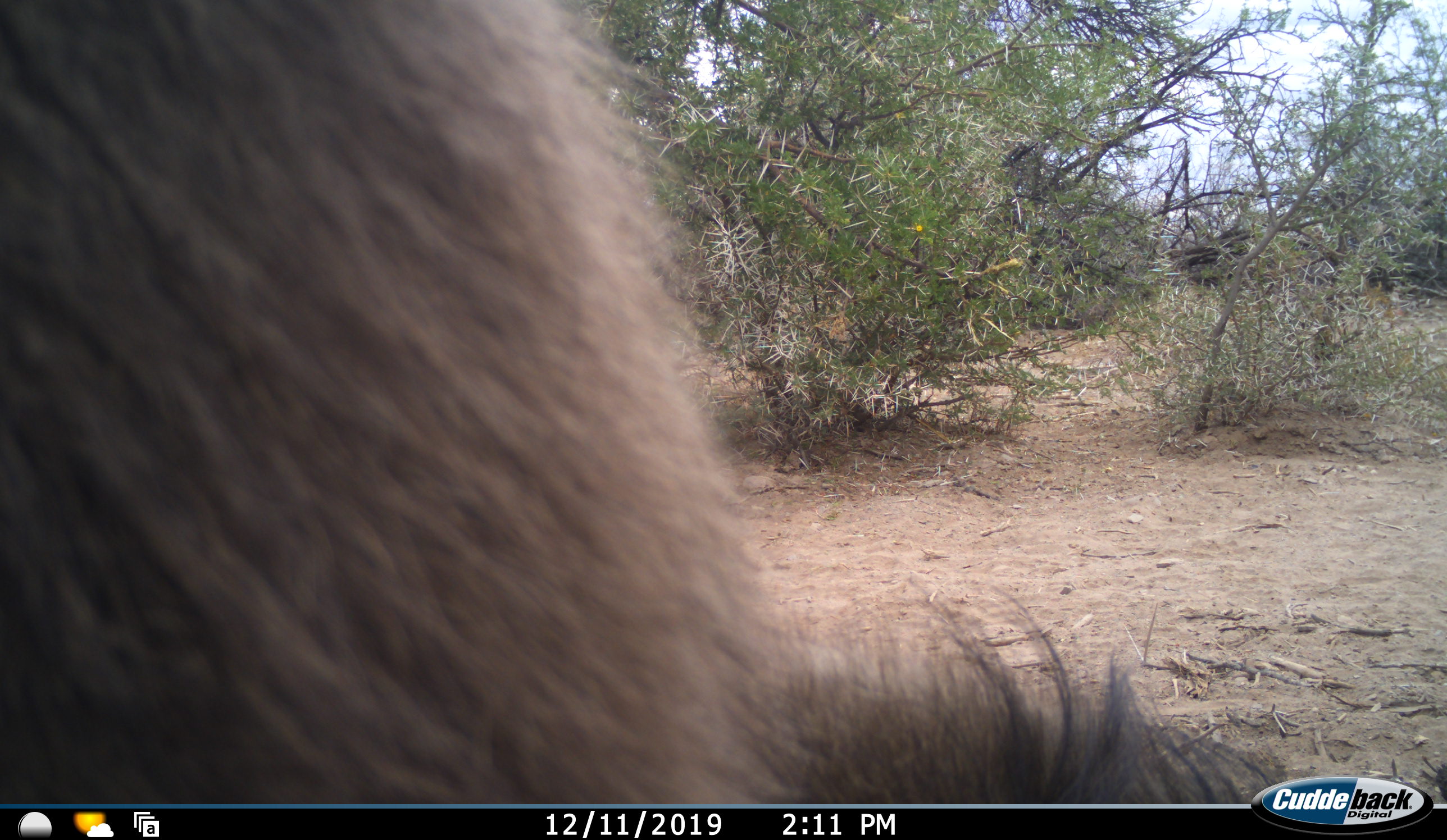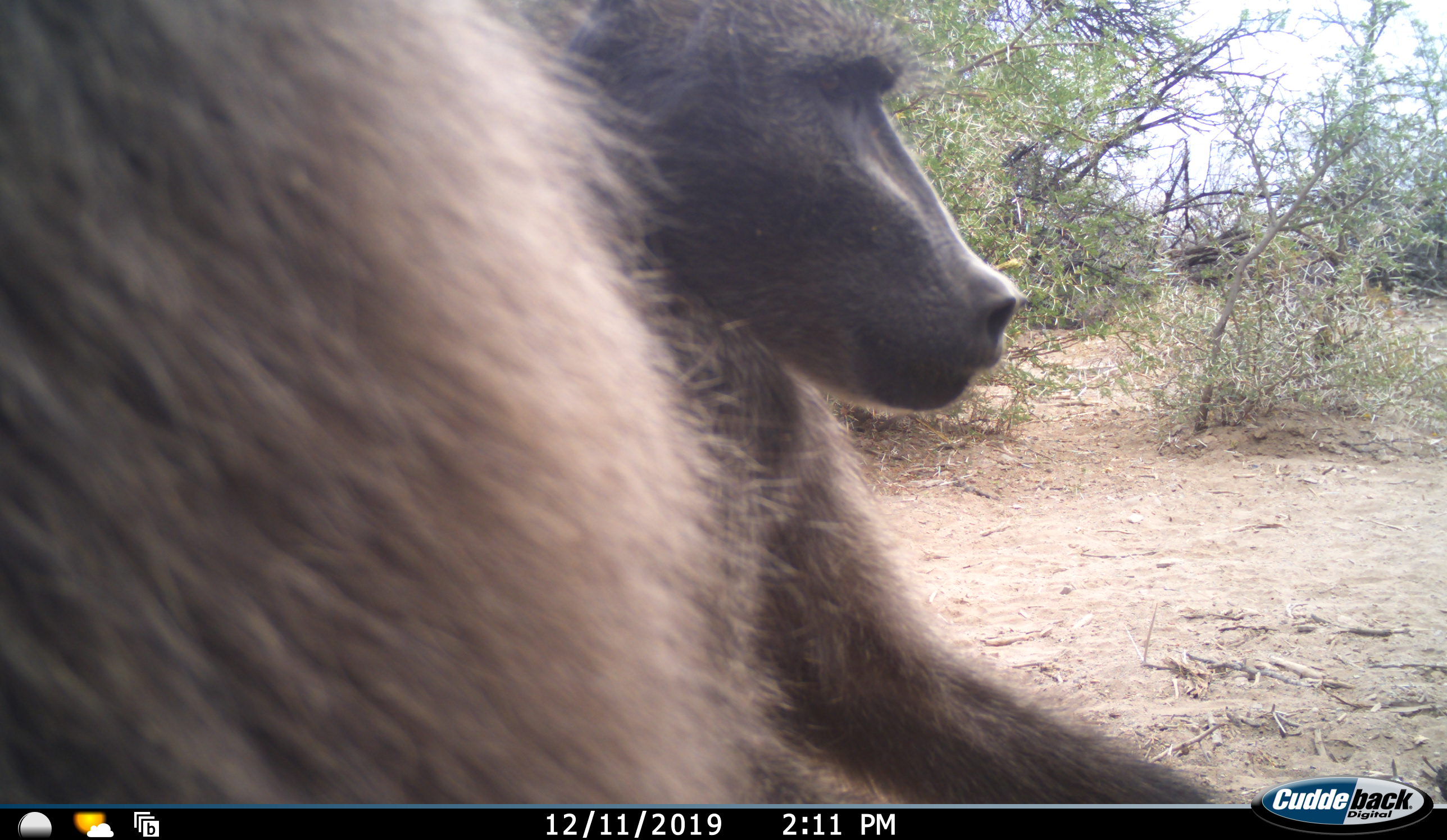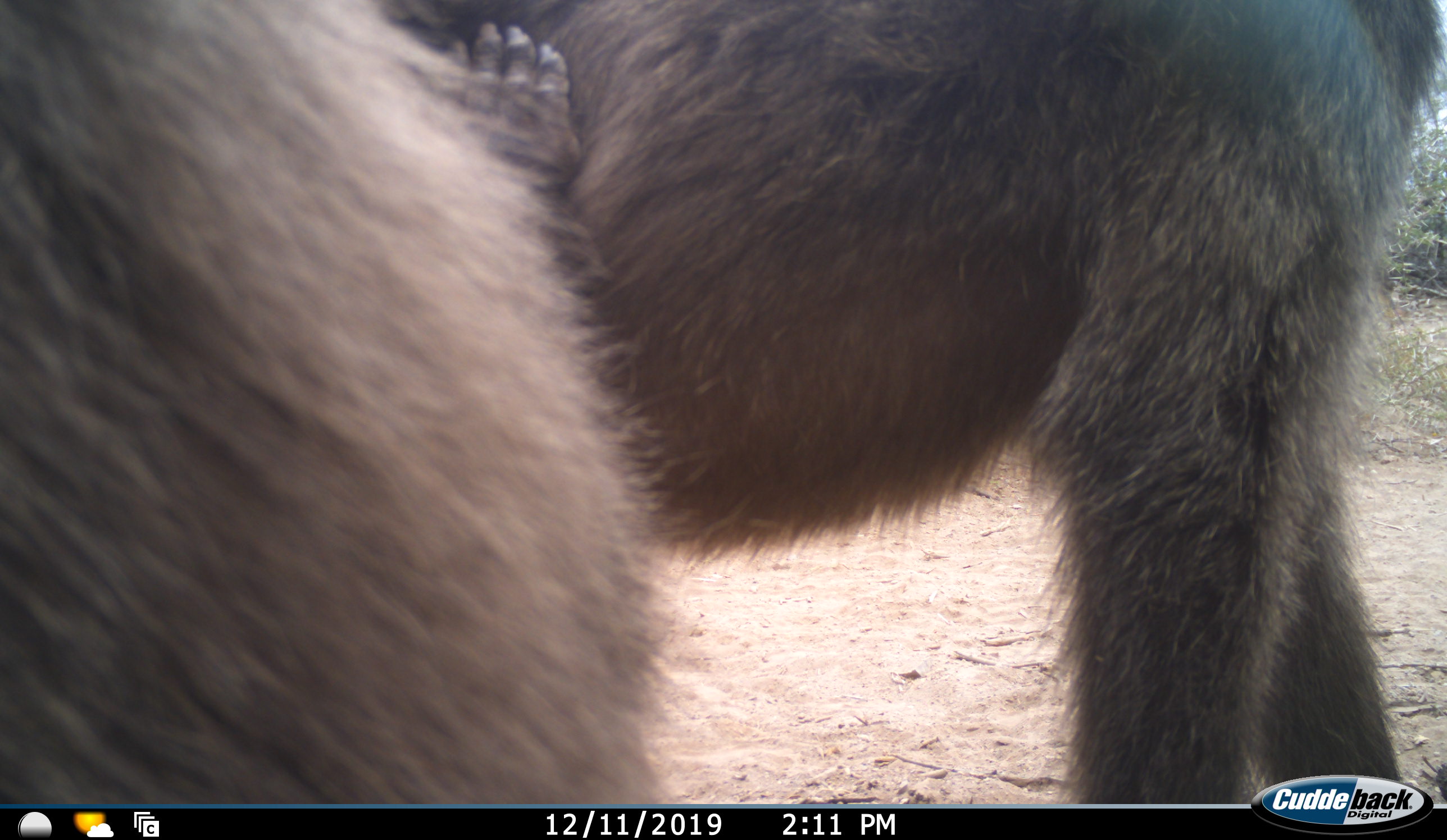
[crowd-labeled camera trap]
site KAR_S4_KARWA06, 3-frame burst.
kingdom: Animalia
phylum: Chordata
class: Mammalia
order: Primates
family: Cercopithecidae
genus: Papio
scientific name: Papio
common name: baboon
Baboon (Papio), count 2. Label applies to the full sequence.